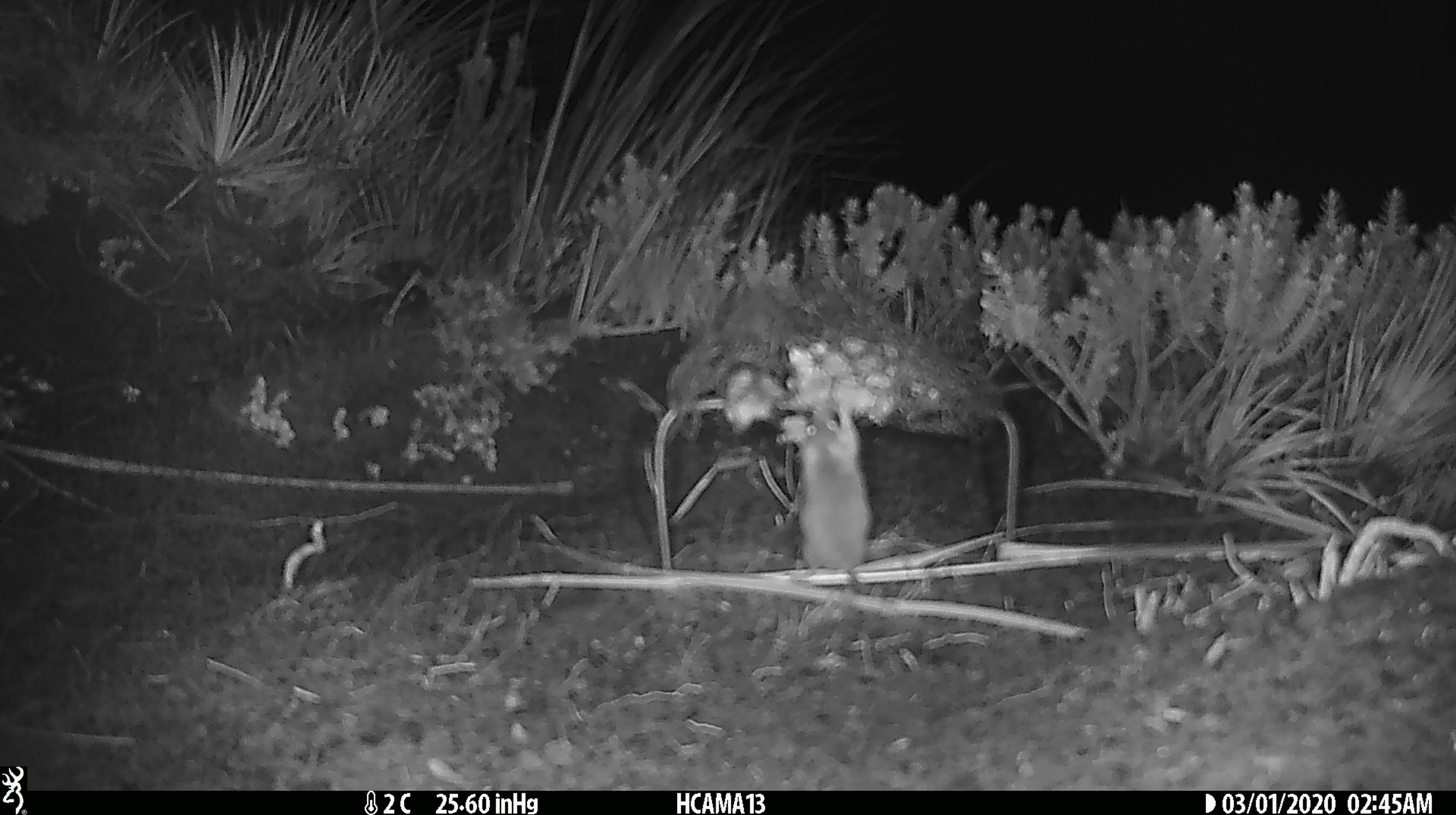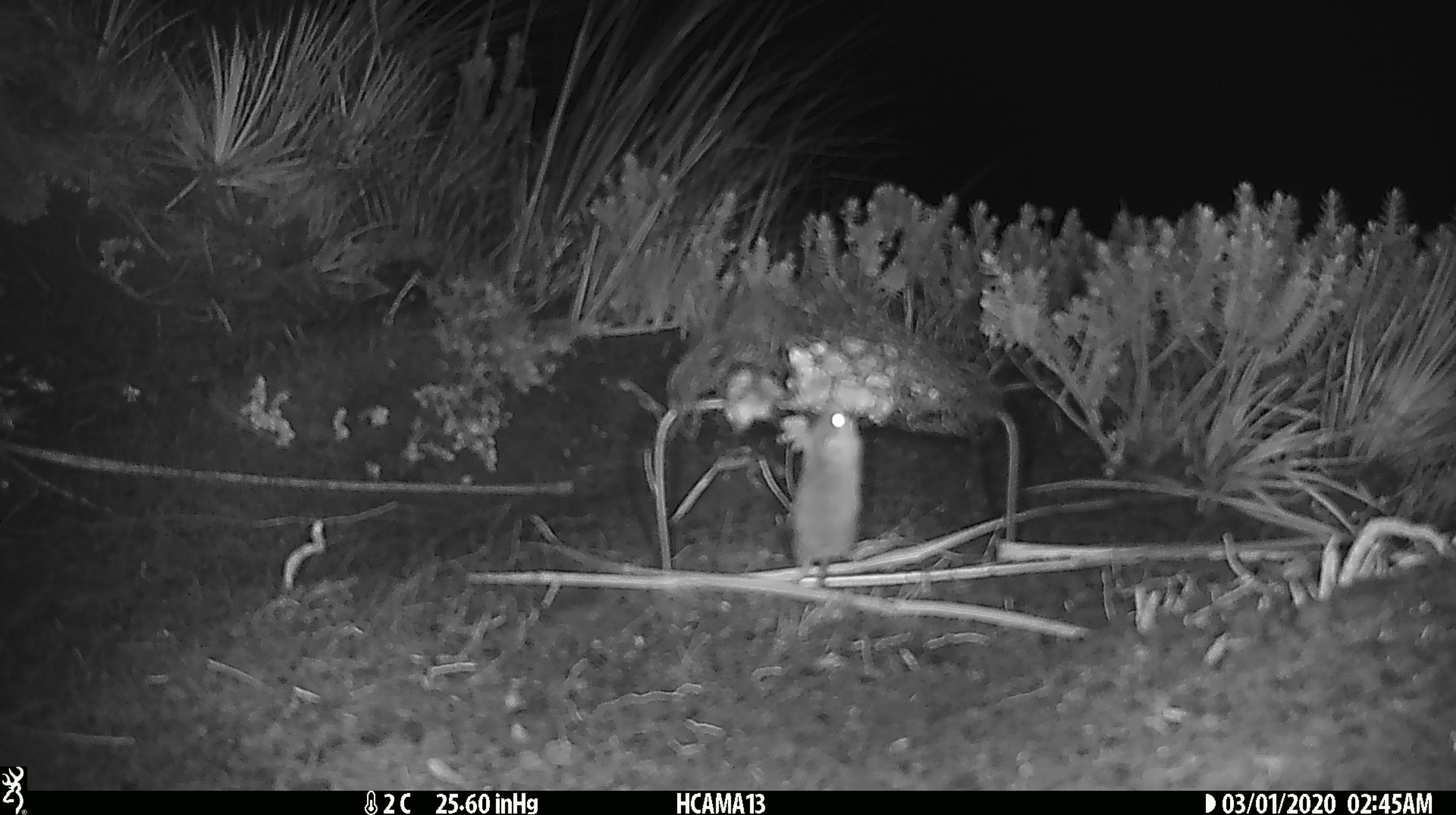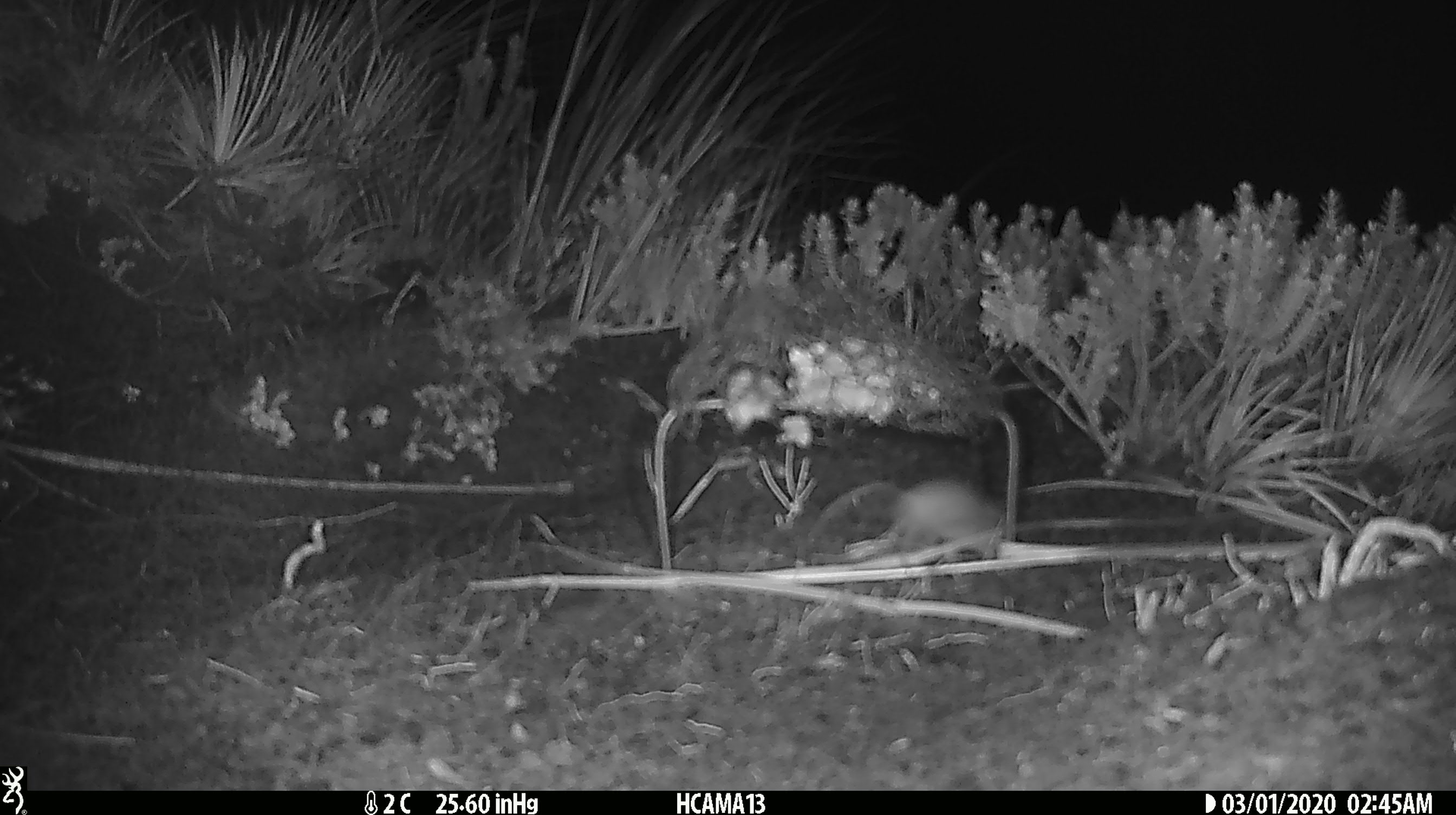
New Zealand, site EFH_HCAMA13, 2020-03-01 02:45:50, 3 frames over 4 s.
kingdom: Animalia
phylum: Chordata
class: Mammalia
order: Rodentia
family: Muridae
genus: Mus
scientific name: Mus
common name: mouse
Mouse (Mus).